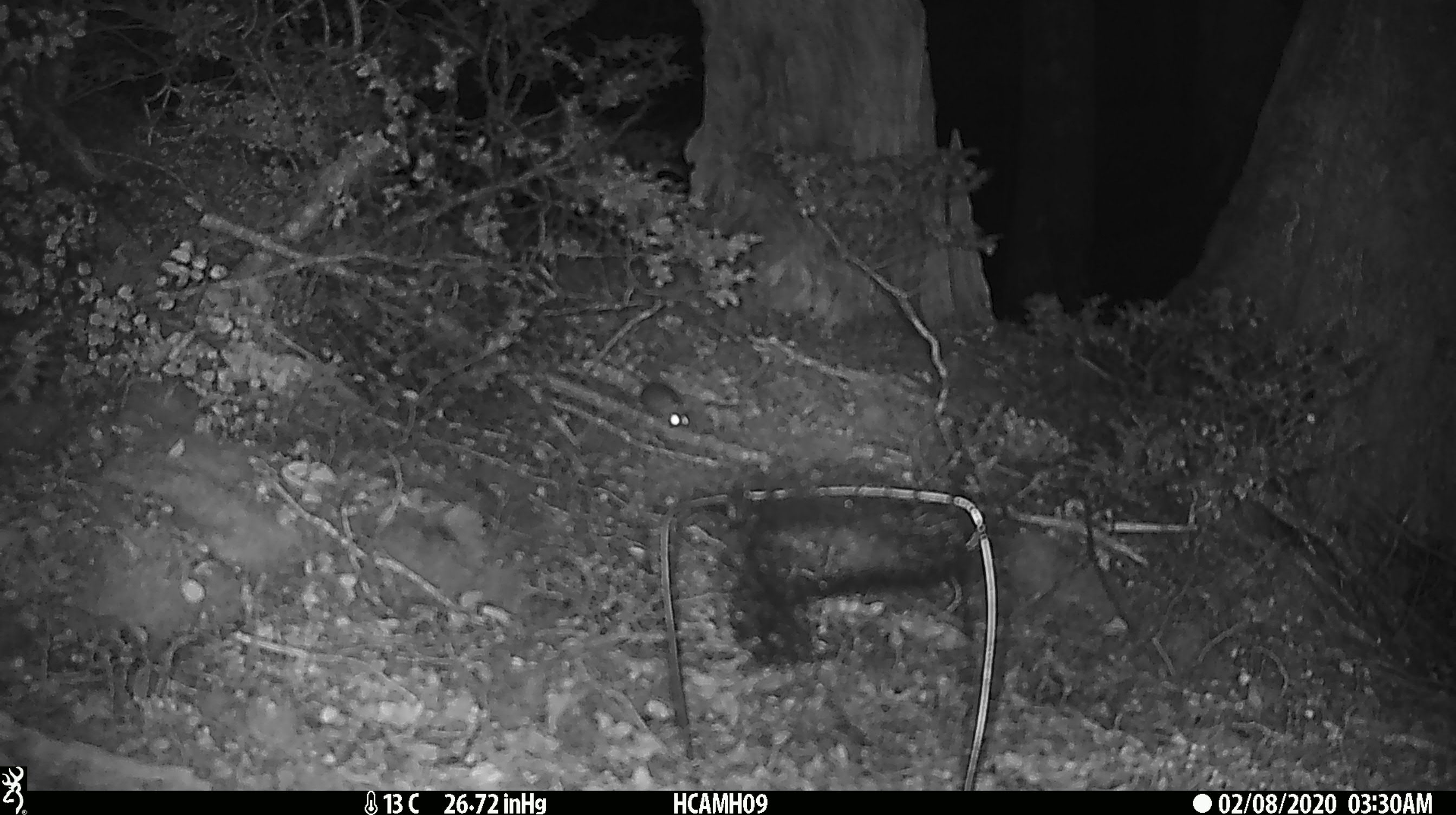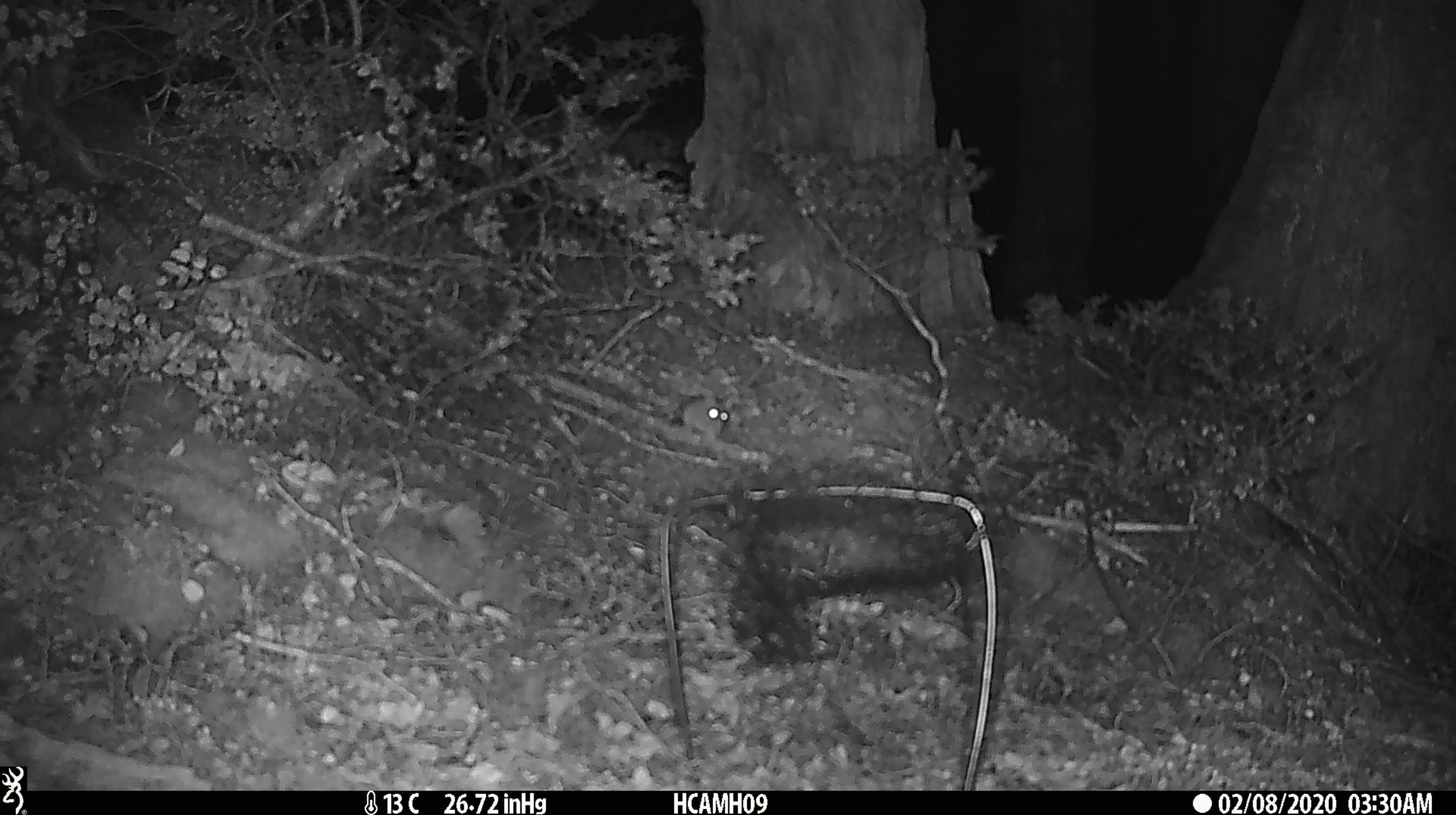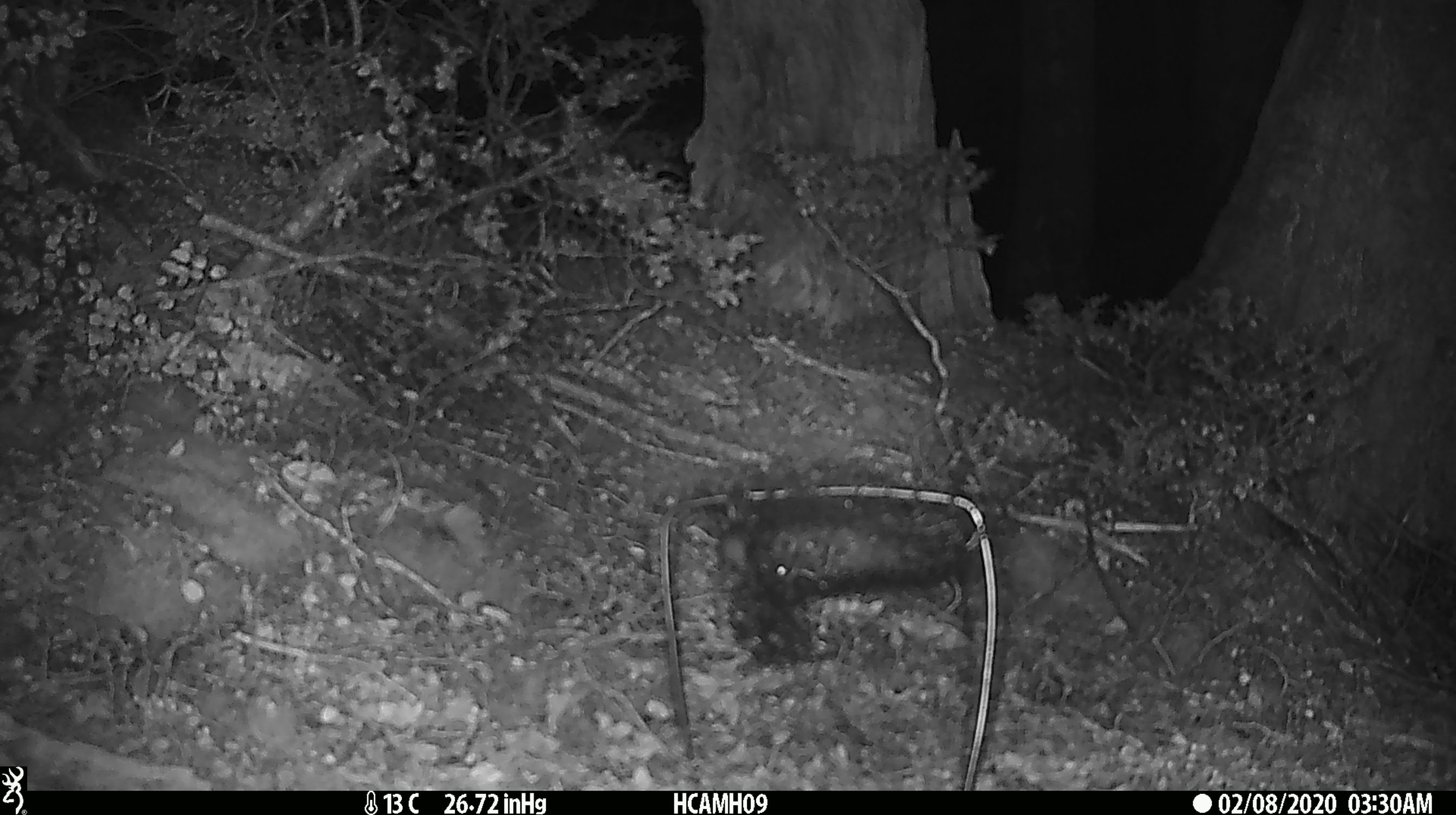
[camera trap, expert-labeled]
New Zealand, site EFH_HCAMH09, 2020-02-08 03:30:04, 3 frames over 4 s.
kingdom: Animalia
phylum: Chordata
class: Mammalia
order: Rodentia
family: Muridae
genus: Mus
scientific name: Mus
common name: mouse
Mouse (Mus).